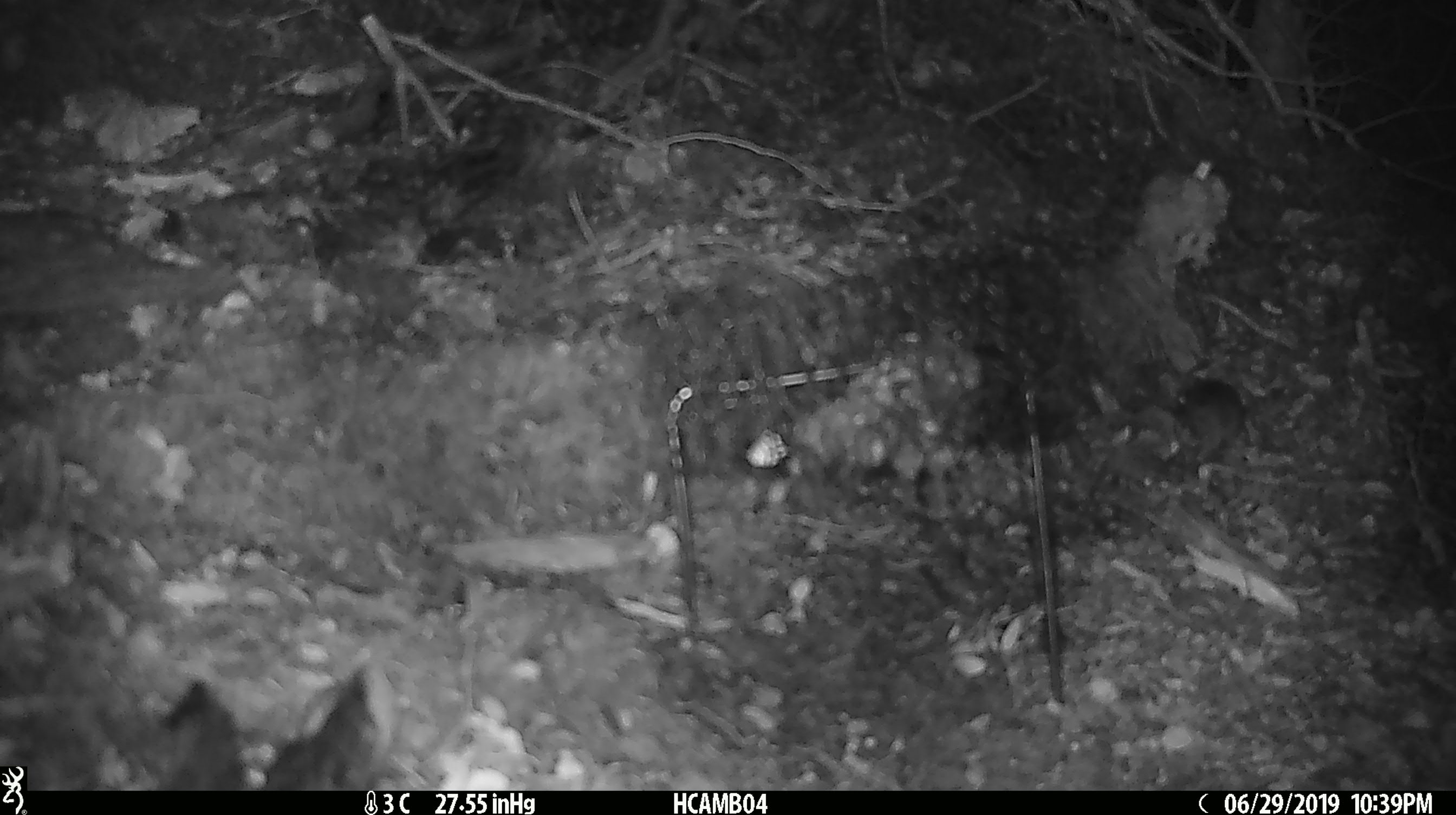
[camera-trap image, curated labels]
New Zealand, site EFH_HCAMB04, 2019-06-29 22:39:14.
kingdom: Animalia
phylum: Chordata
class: Mammalia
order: Rodentia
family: Muridae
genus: Mus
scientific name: Mus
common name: mouse